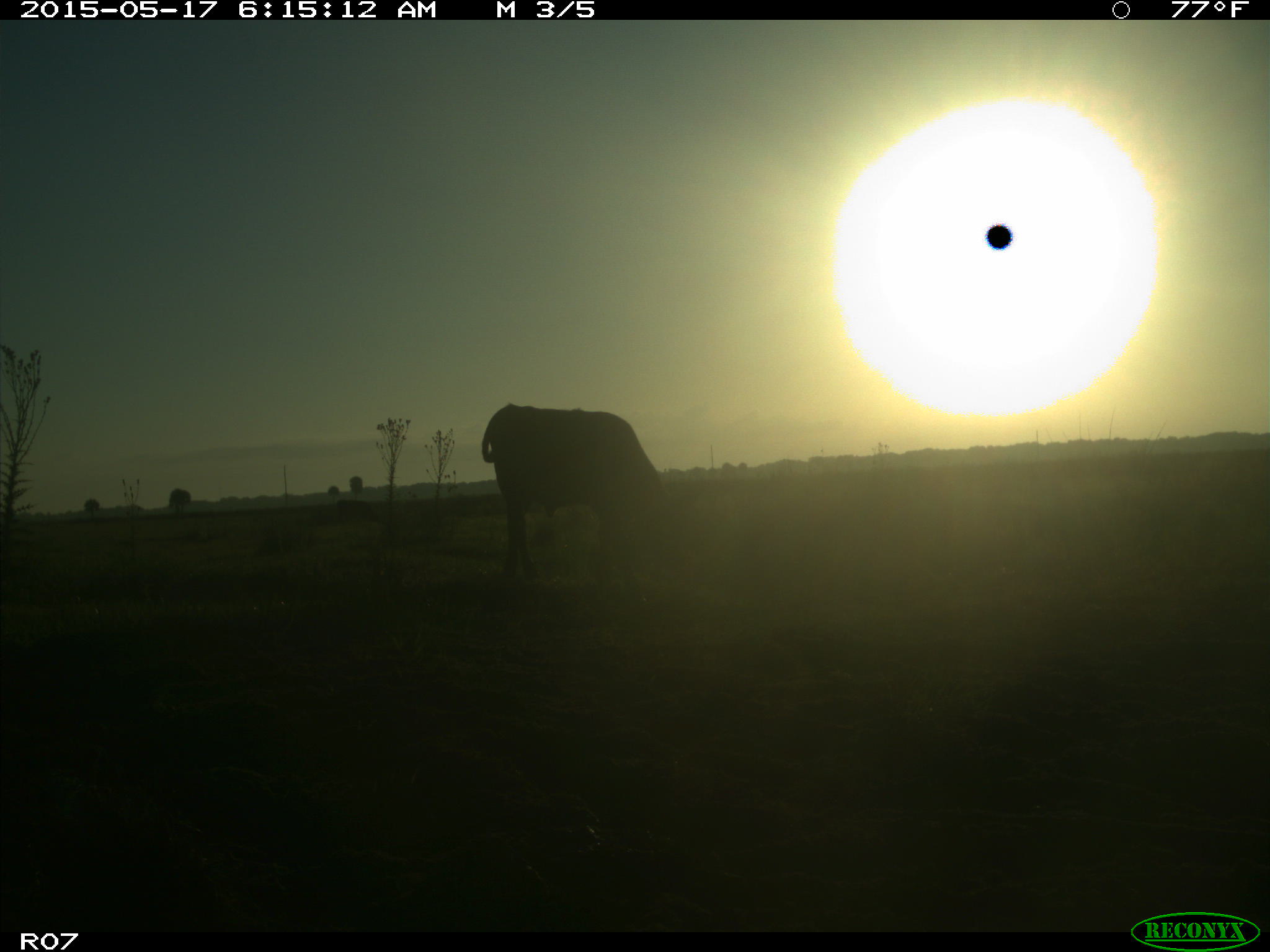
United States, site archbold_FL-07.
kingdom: Animalia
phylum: Chordata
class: Mammalia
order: Artiodactyla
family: Bovidae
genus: Bos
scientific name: Bos taurus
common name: domestic cow